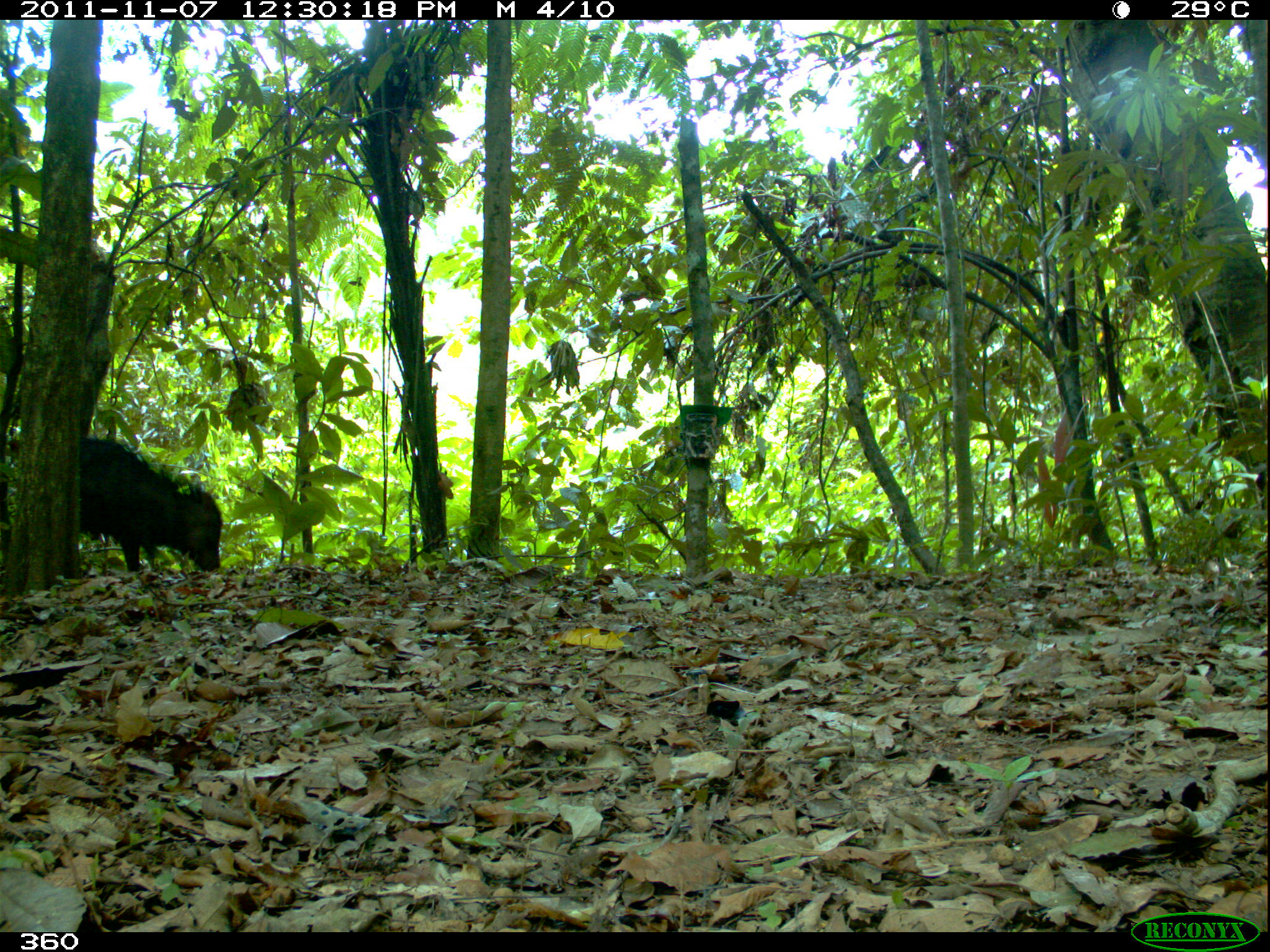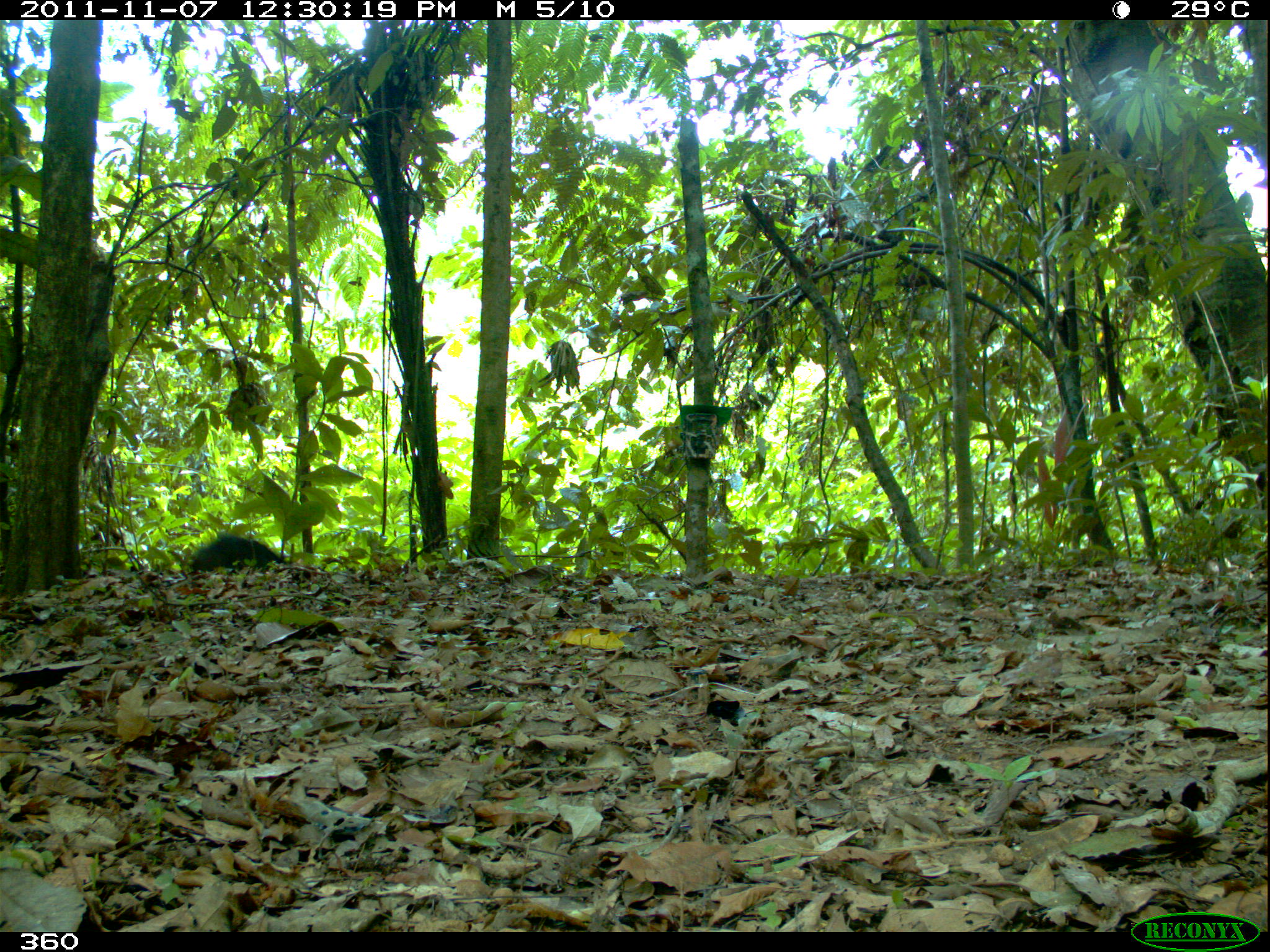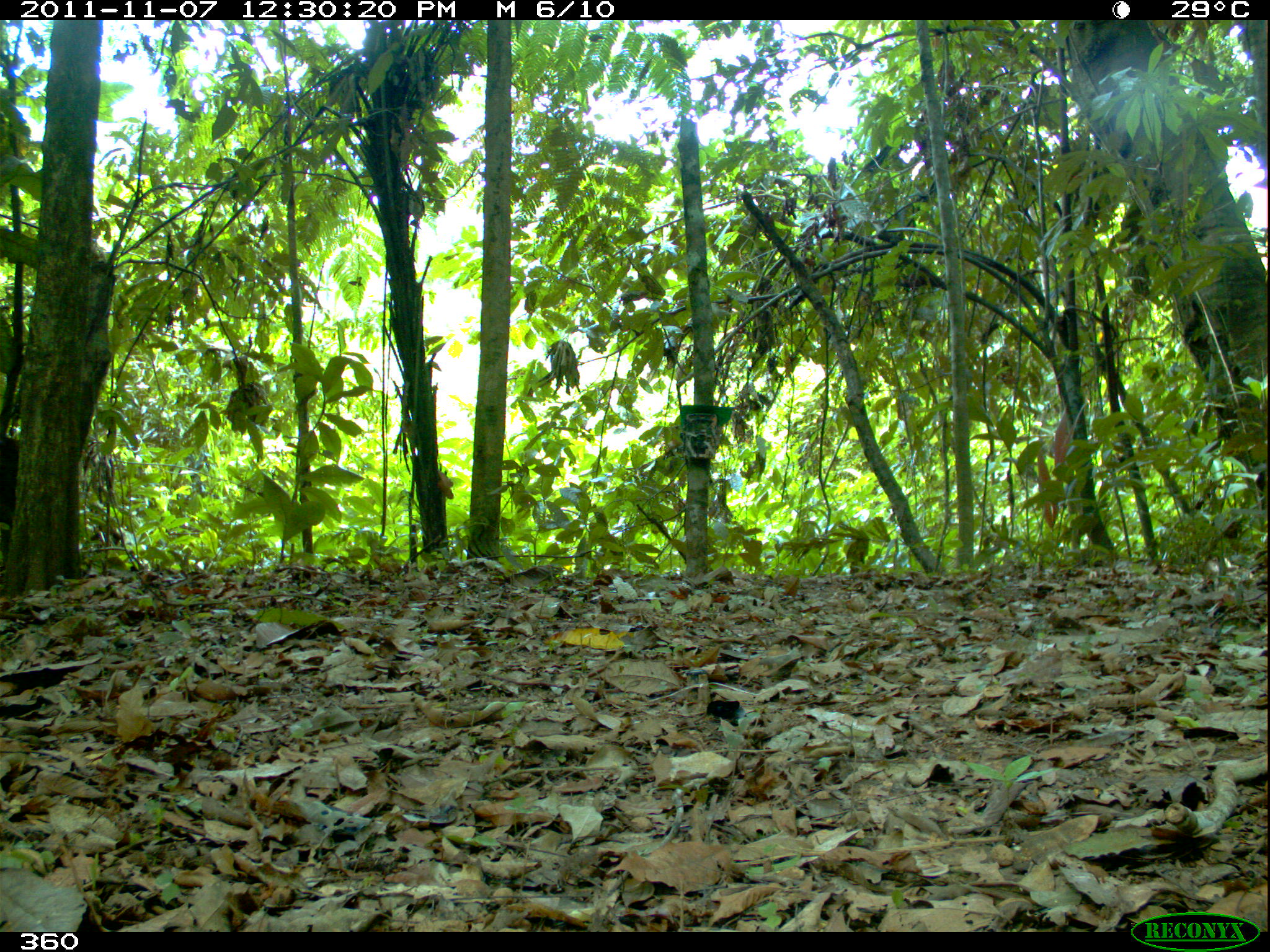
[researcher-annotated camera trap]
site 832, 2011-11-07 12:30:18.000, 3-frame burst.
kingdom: Animalia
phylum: Chordata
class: Mammalia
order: Artiodactyla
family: Tayassuidae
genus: Tayassu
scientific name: Tayassu pecari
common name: white-lipped peccary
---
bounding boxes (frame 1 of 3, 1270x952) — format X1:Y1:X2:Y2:
tayassu pecari: 77:435:223:573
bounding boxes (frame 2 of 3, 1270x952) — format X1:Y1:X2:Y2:
tayassu pecari: 190:531:287:573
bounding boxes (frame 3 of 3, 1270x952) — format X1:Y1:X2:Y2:
tayassu pecari: 0:434:20:527